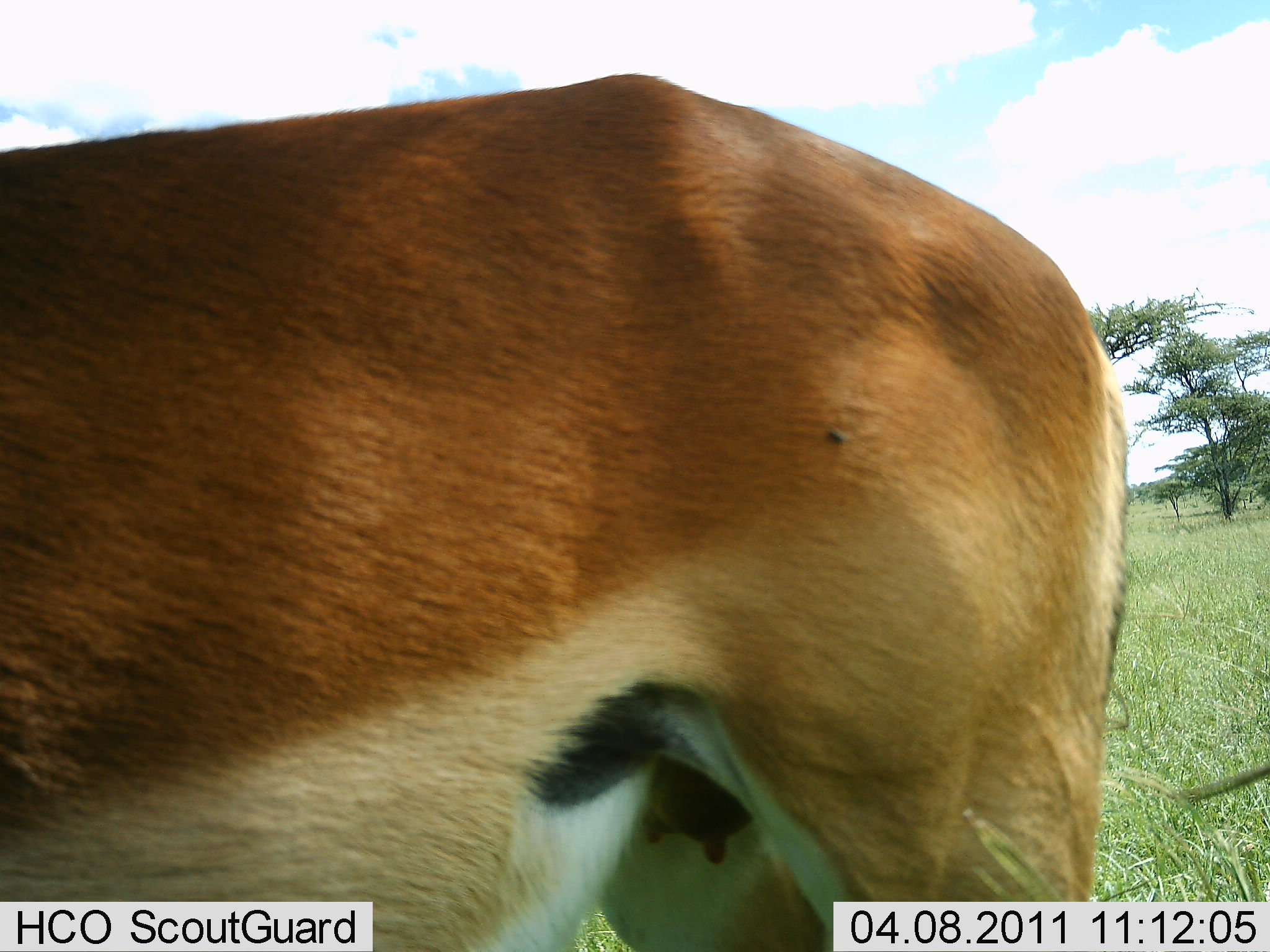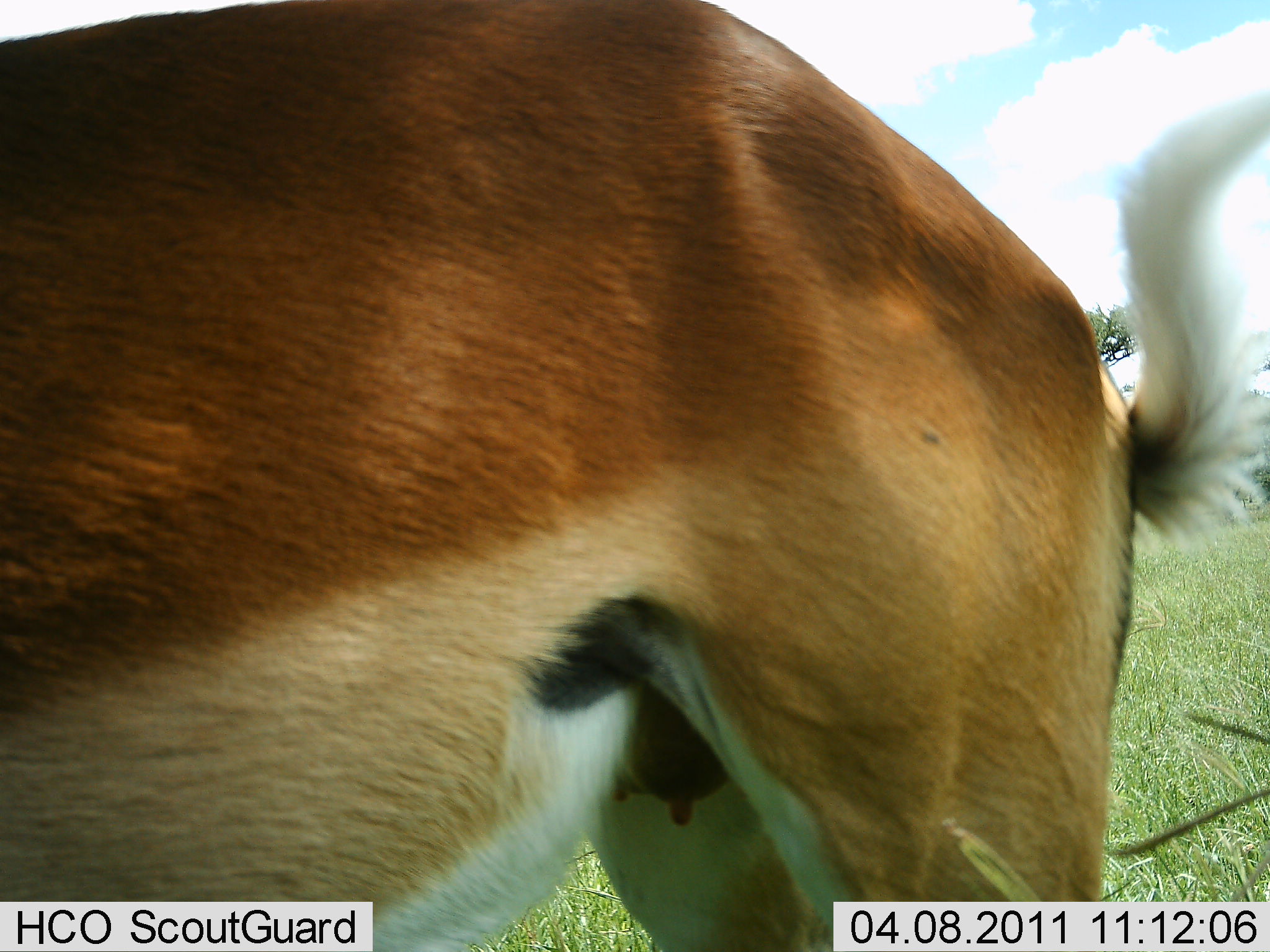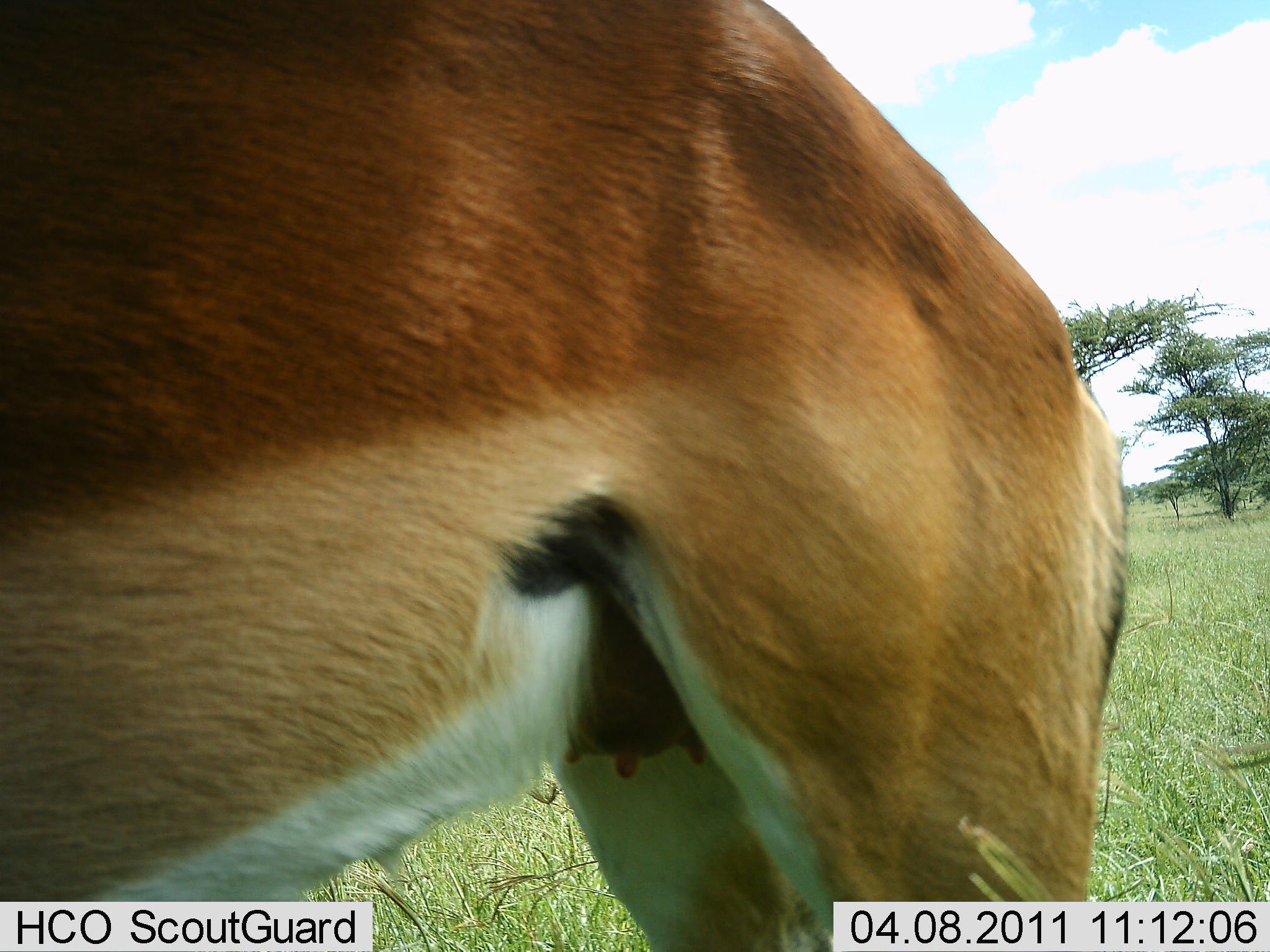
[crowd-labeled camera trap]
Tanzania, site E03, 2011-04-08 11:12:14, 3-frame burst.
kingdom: Animalia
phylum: Chordata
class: Mammalia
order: Artiodactyla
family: Bovidae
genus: Nanger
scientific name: Nanger granti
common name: grant's gazelle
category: gazellegrants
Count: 1.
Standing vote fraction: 90%.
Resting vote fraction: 0%.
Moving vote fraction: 10%.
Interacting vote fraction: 10%.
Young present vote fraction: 0%.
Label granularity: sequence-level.